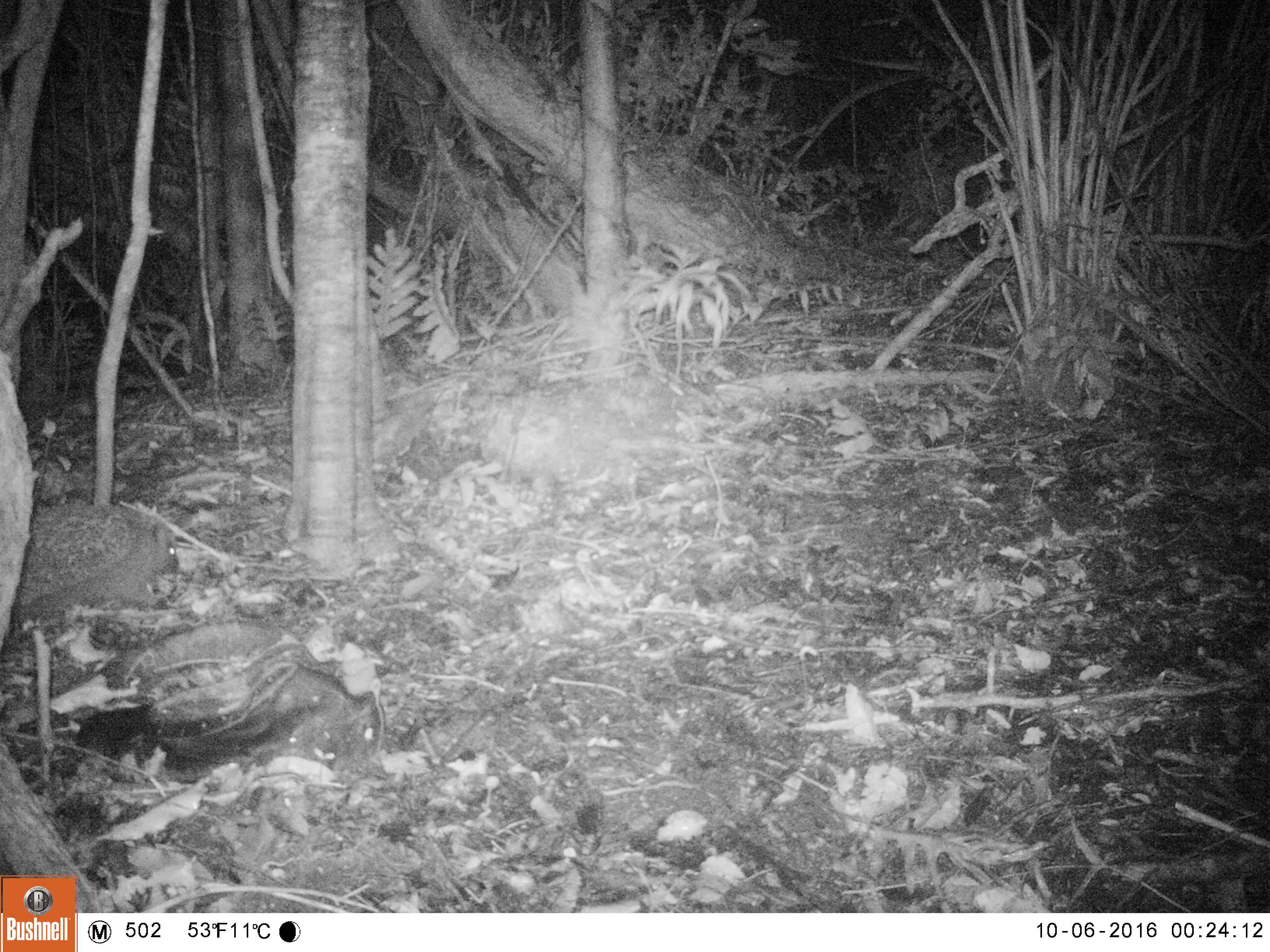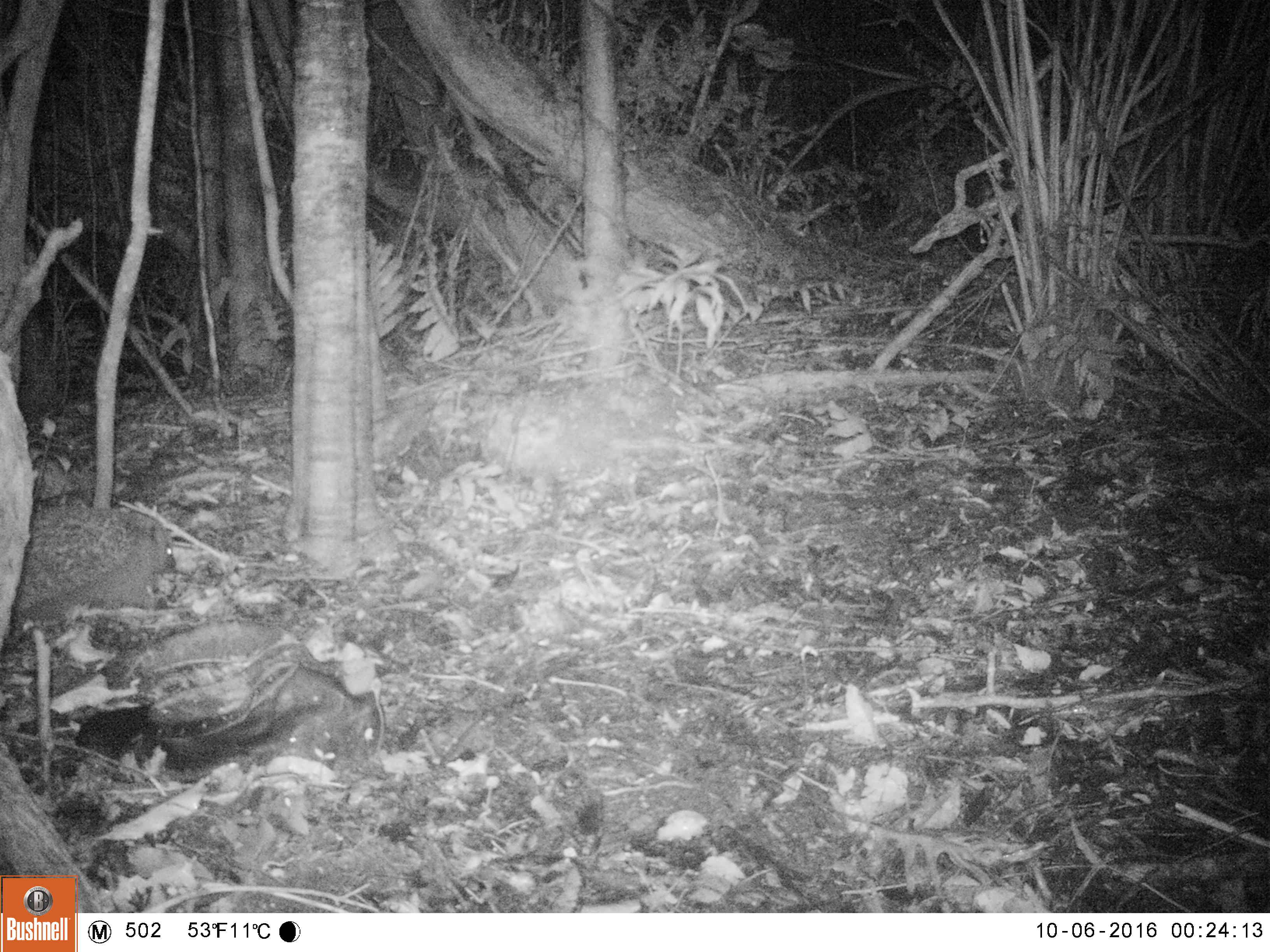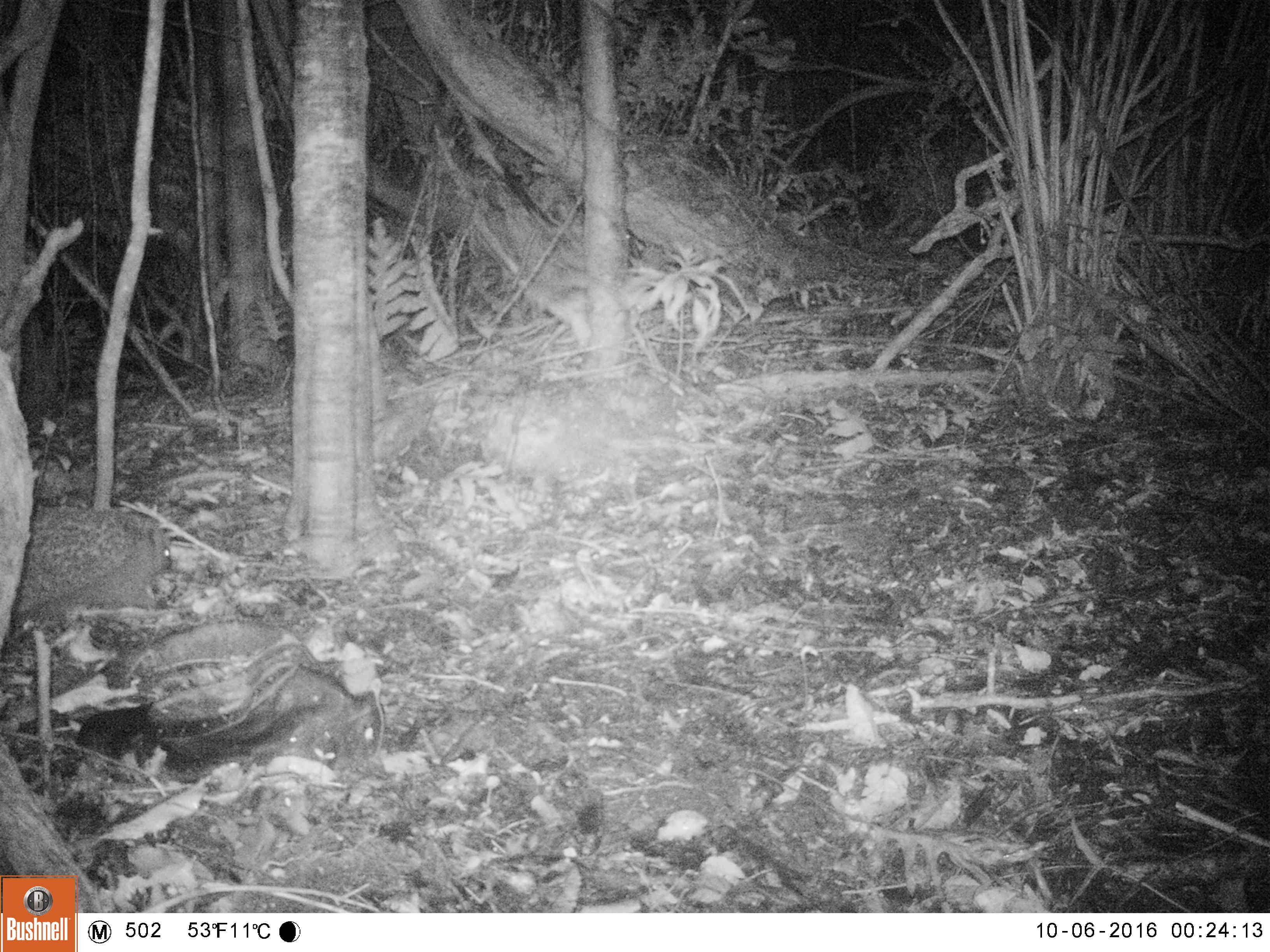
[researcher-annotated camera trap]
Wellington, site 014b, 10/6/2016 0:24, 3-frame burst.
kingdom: Animalia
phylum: Chordata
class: Mammalia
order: Eulipotyphla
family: Erinaceidae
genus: Erinaceus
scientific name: Erinaceus europaeus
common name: hedgehog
Hedgehog (Erinaceus europaeus).